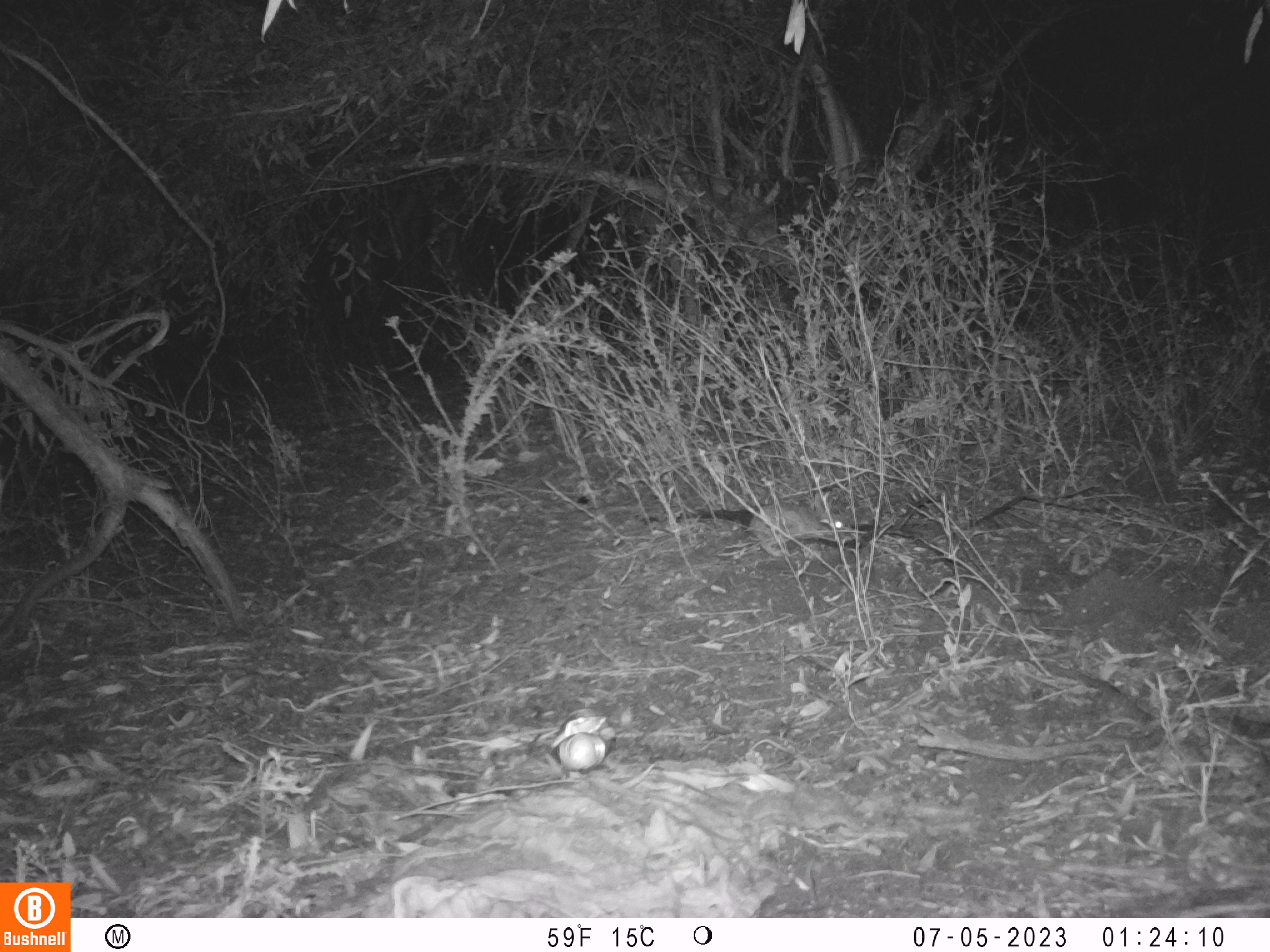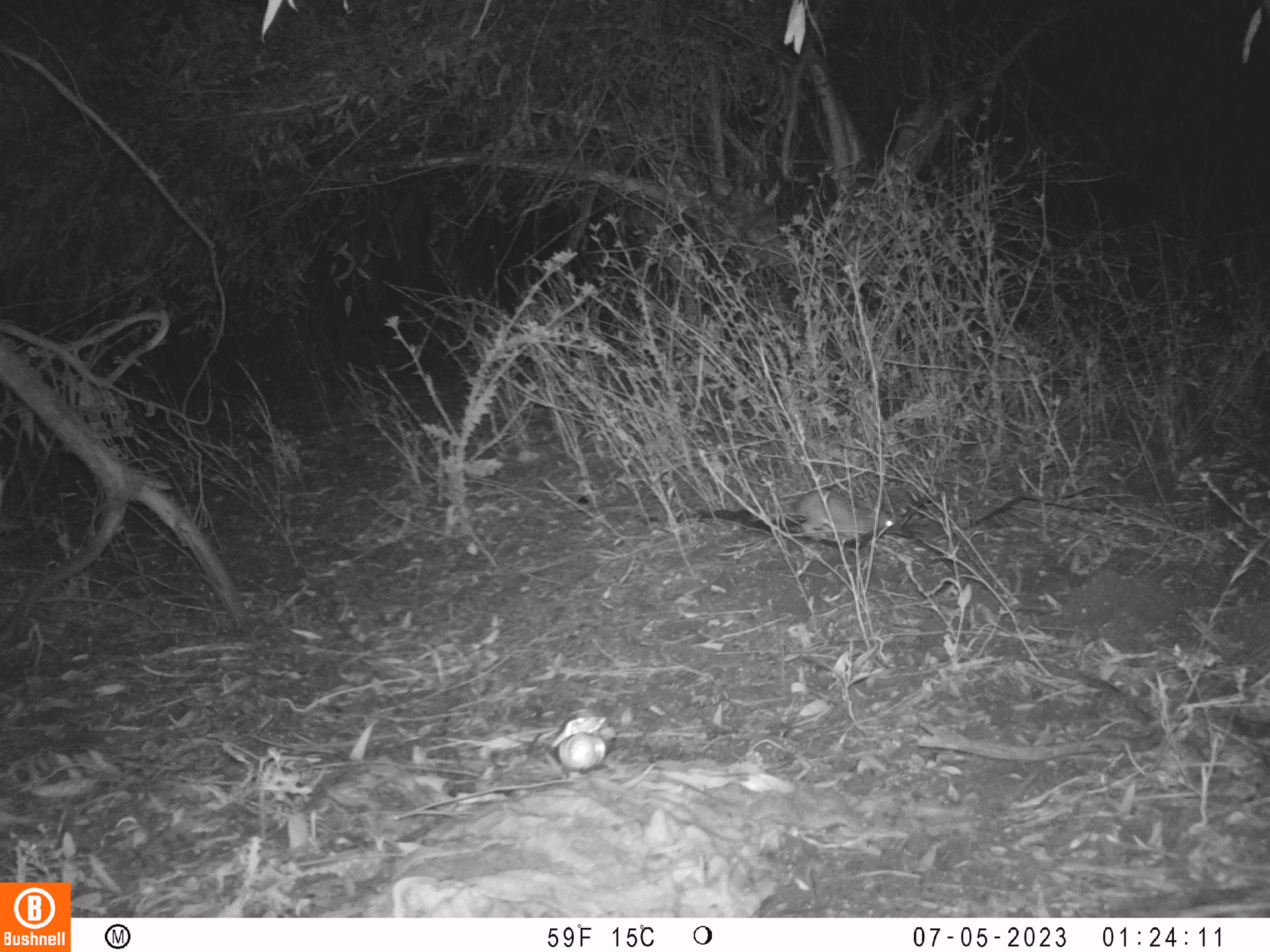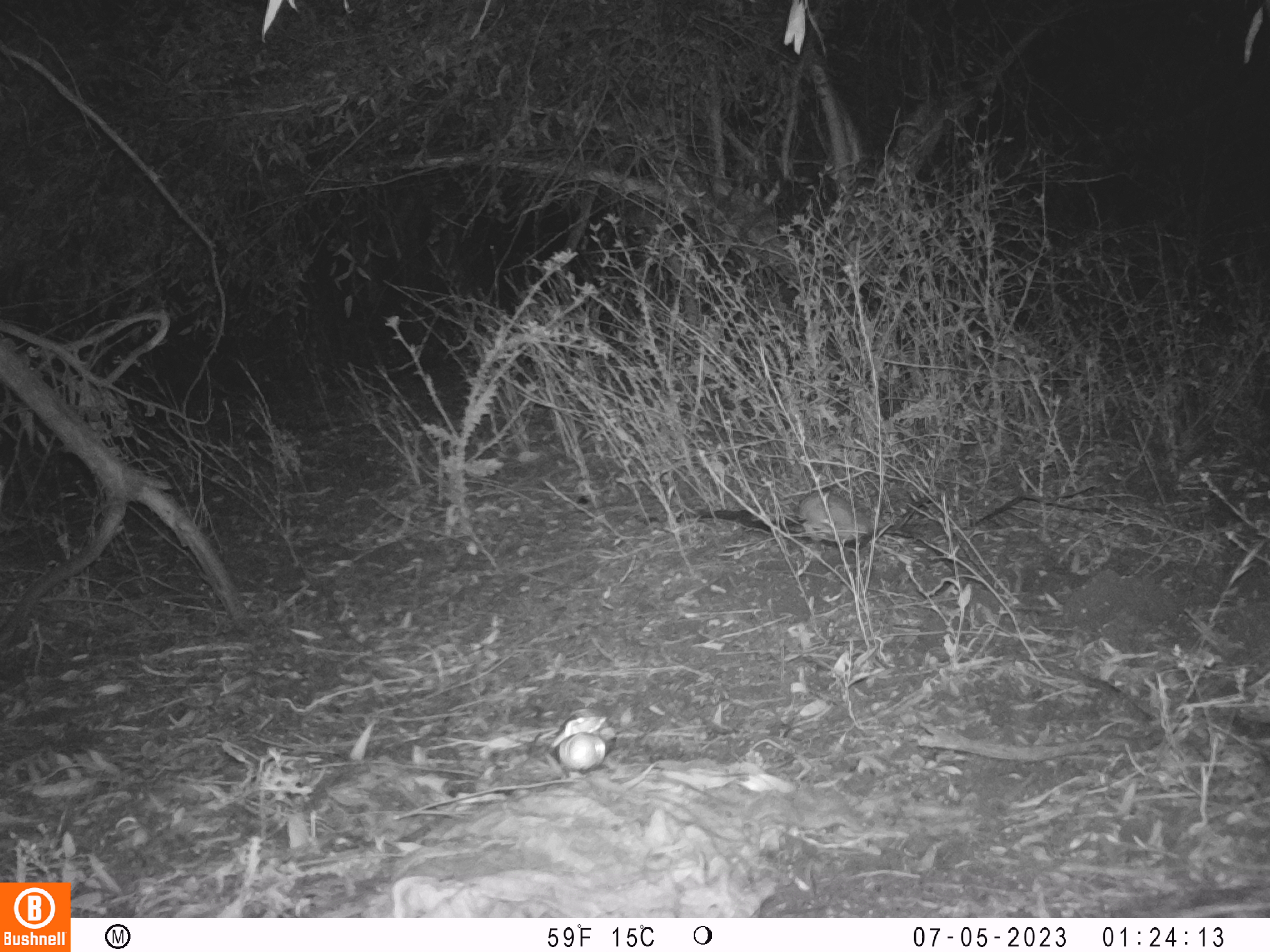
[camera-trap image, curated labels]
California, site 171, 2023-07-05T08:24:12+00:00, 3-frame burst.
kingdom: Animalia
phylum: Chordata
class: Mammalia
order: Lagomorpha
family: Leporidae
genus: Sylvilagus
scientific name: Sylvilagus bachmani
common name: brush rabbit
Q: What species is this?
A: Brush rabbit (Sylvilagus bachmani).